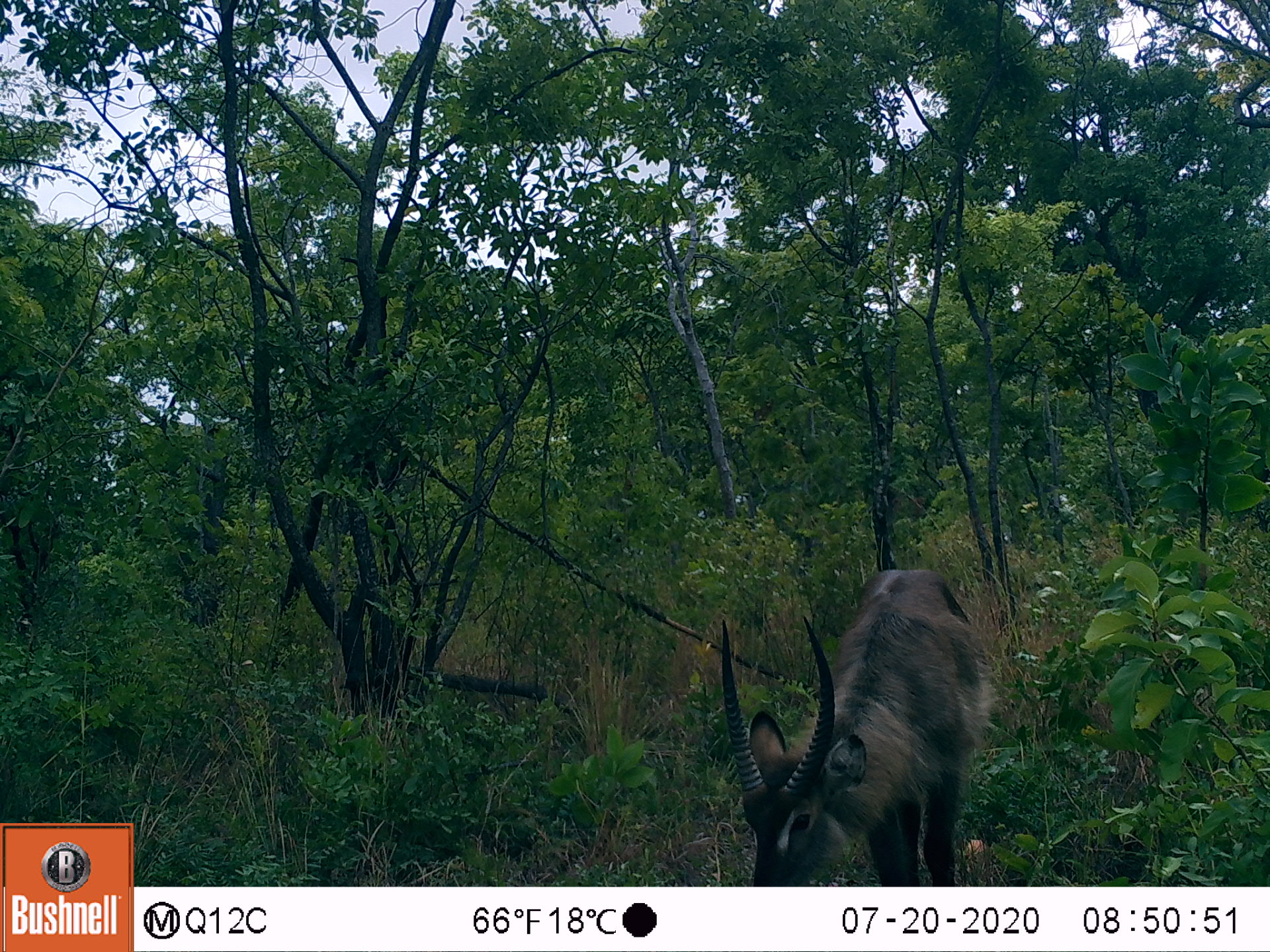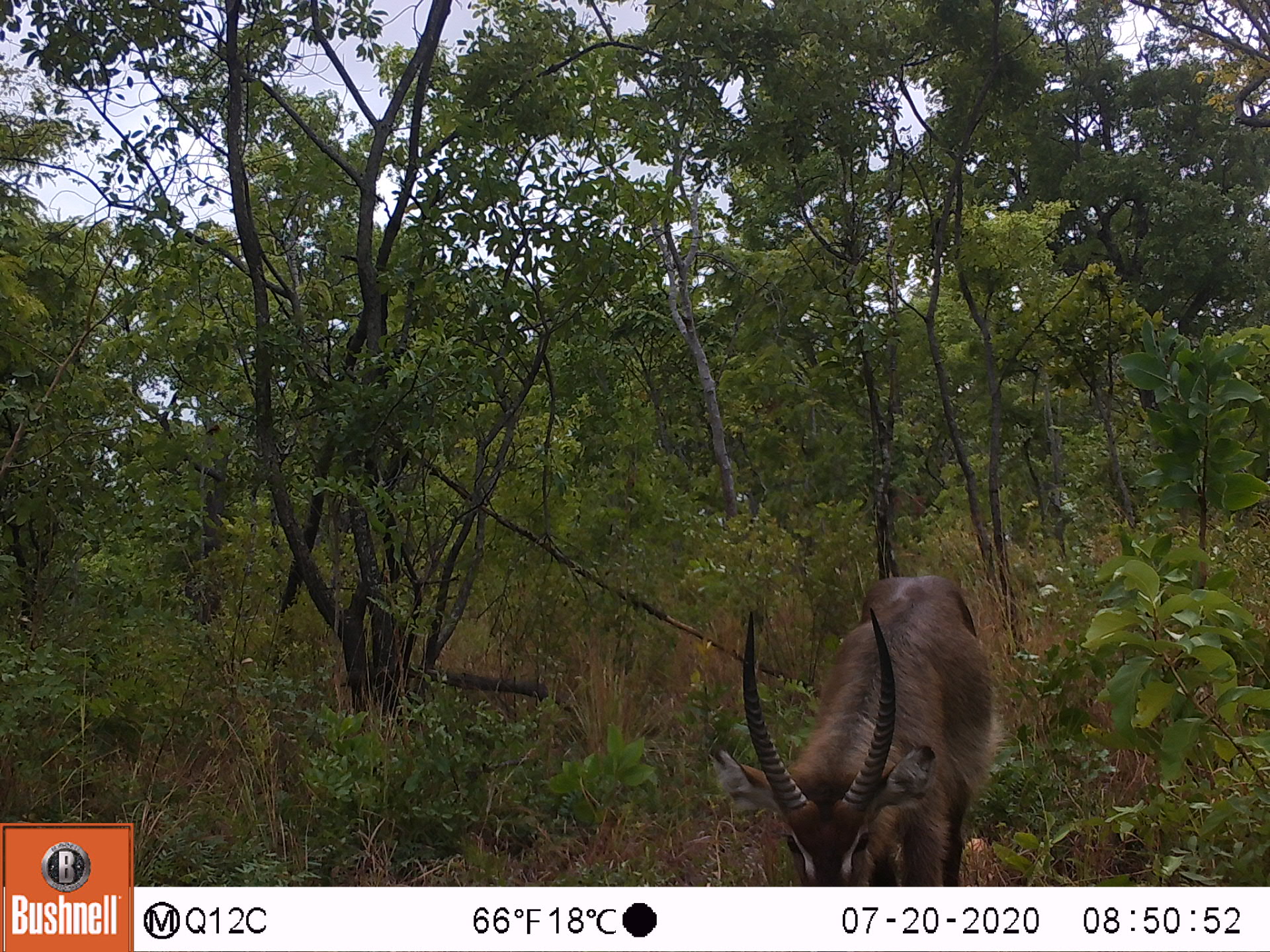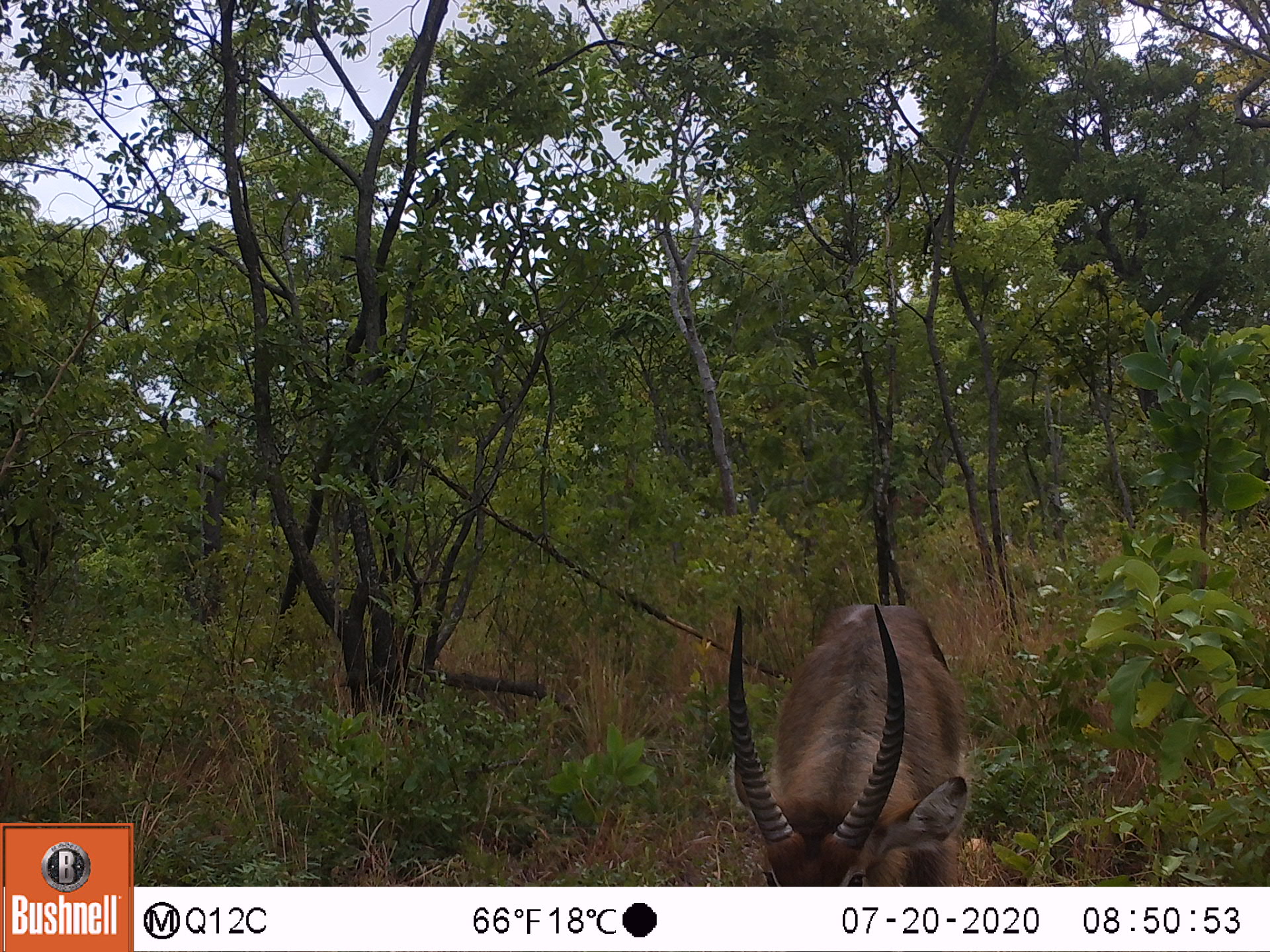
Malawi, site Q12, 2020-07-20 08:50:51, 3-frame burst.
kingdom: Animalia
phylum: Chordata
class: Mammalia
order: Artiodactyla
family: Bovidae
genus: Kobus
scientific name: Kobus ellipsiprymnus ellipsiprymnus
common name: common waterbuck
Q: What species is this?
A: Common waterbuck (Kobus ellipsiprymnus ellipsiprymnus).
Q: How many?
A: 1.